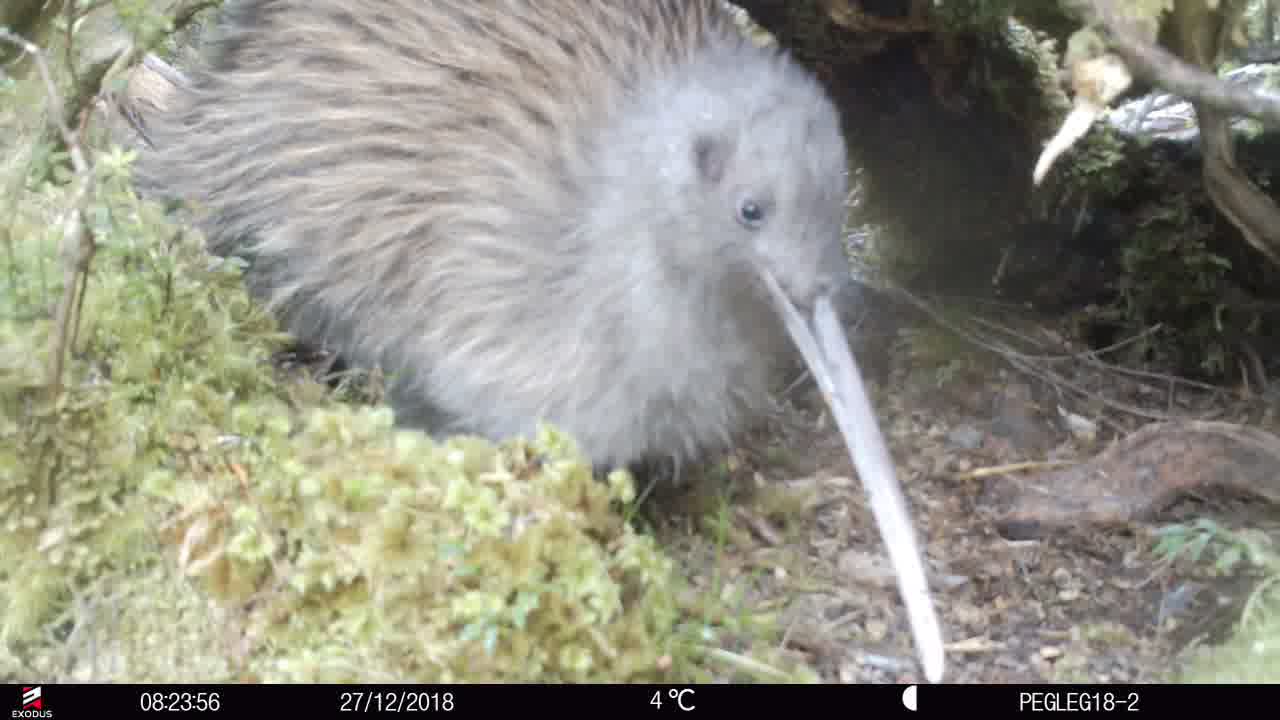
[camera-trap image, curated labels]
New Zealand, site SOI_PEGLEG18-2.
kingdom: Animalia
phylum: Chordata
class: Aves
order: Apterygiformes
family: Apterygidae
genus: Apteryx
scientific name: Apteryx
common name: kiwi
Kiwi (Apteryx).